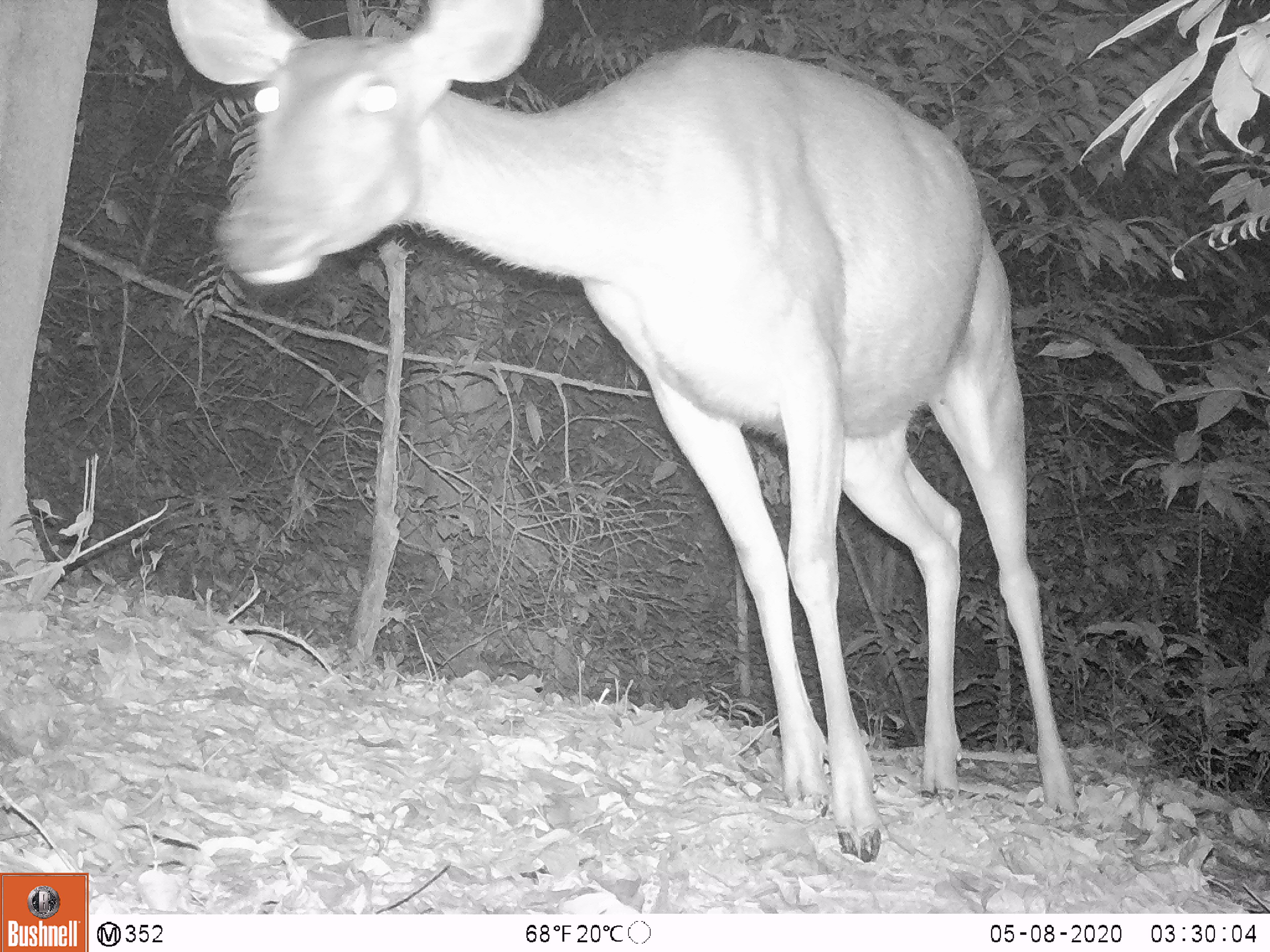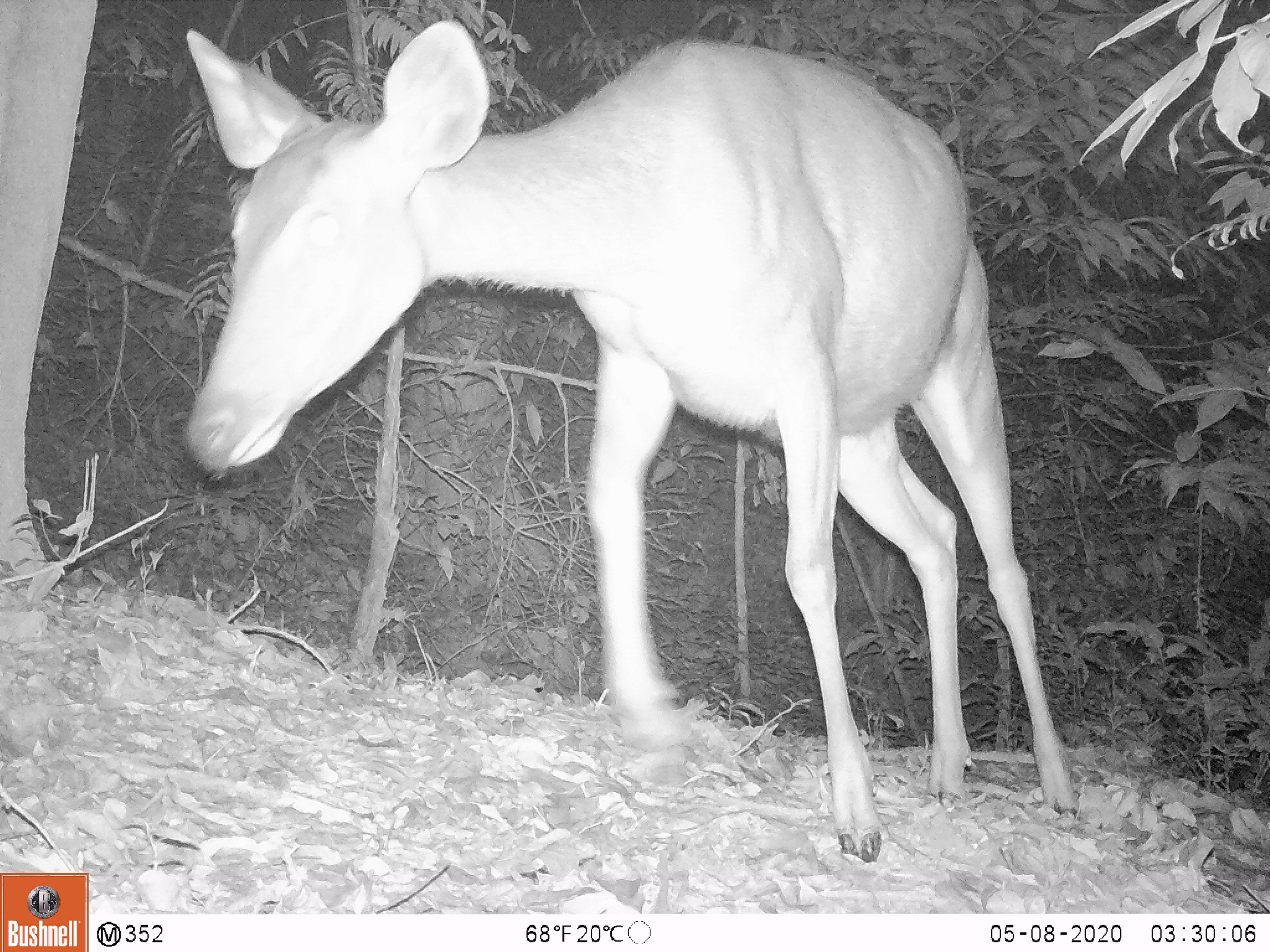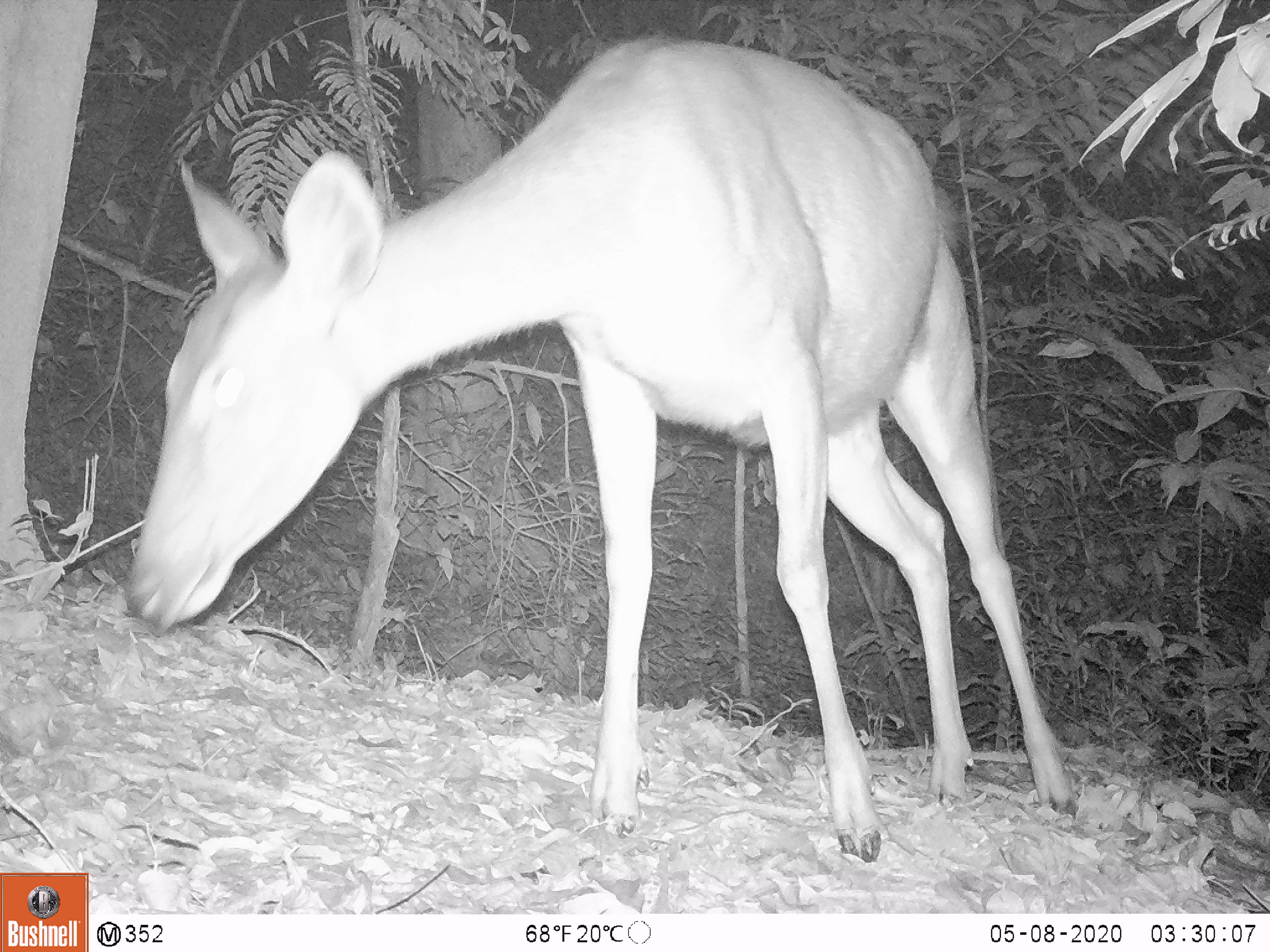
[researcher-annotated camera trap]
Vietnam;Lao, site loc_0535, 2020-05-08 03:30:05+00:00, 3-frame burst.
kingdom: Animalia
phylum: Chordata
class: Mammalia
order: Artiodactyla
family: Cervidae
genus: Rusa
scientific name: Rusa unicolor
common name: sambar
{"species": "sambar (Rusa unicolor)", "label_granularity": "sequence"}